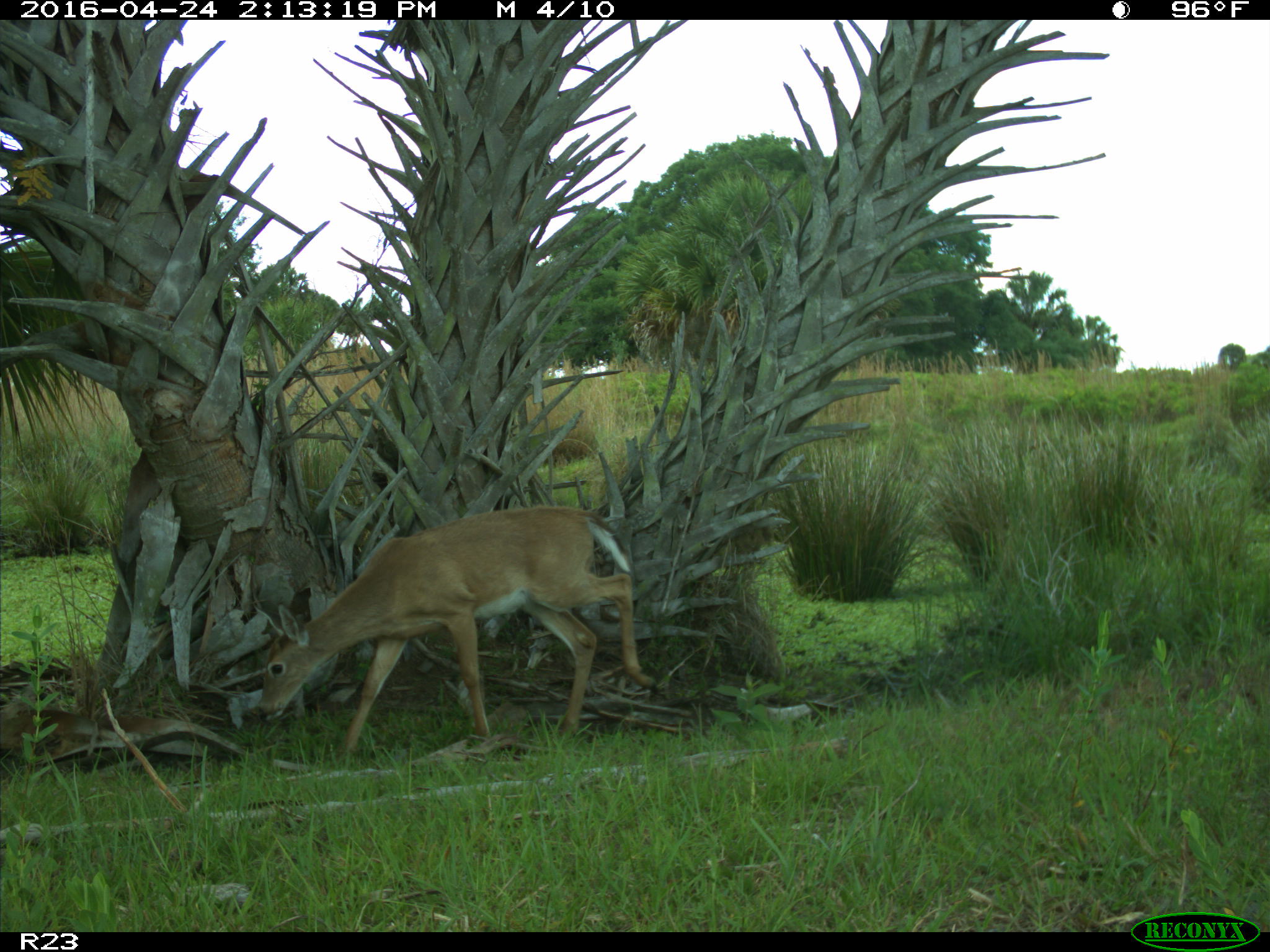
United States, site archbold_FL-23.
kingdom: Animalia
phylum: Chordata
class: Mammalia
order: Artiodactyla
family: Cervidae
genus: Odocoileus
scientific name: Odocoileus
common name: deer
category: unidentified deer